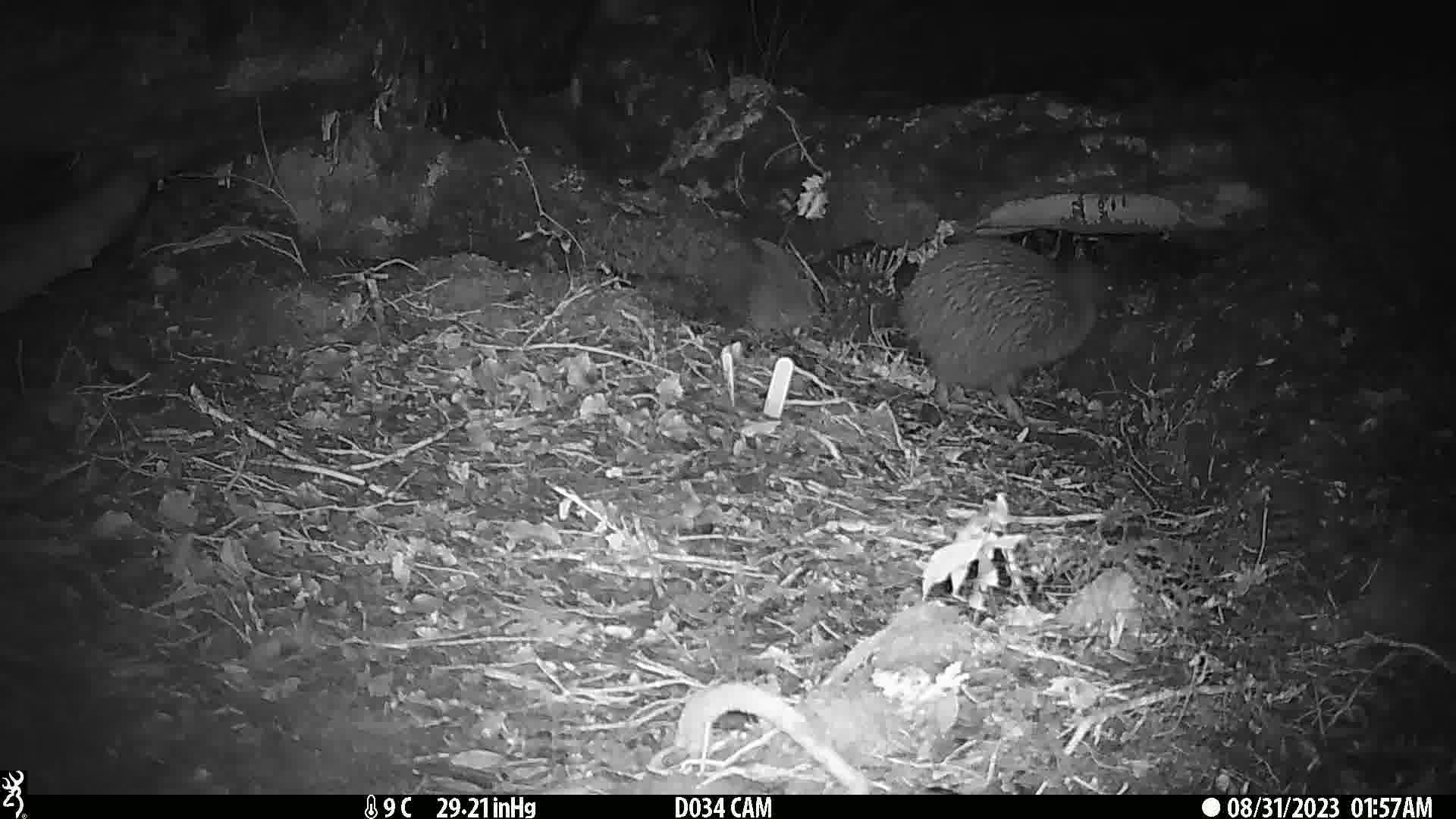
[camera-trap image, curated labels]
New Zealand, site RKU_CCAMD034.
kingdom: Animalia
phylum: Chordata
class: Aves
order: Apterygiformes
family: Apterygidae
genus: Apteryx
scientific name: Apteryx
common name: kiwi